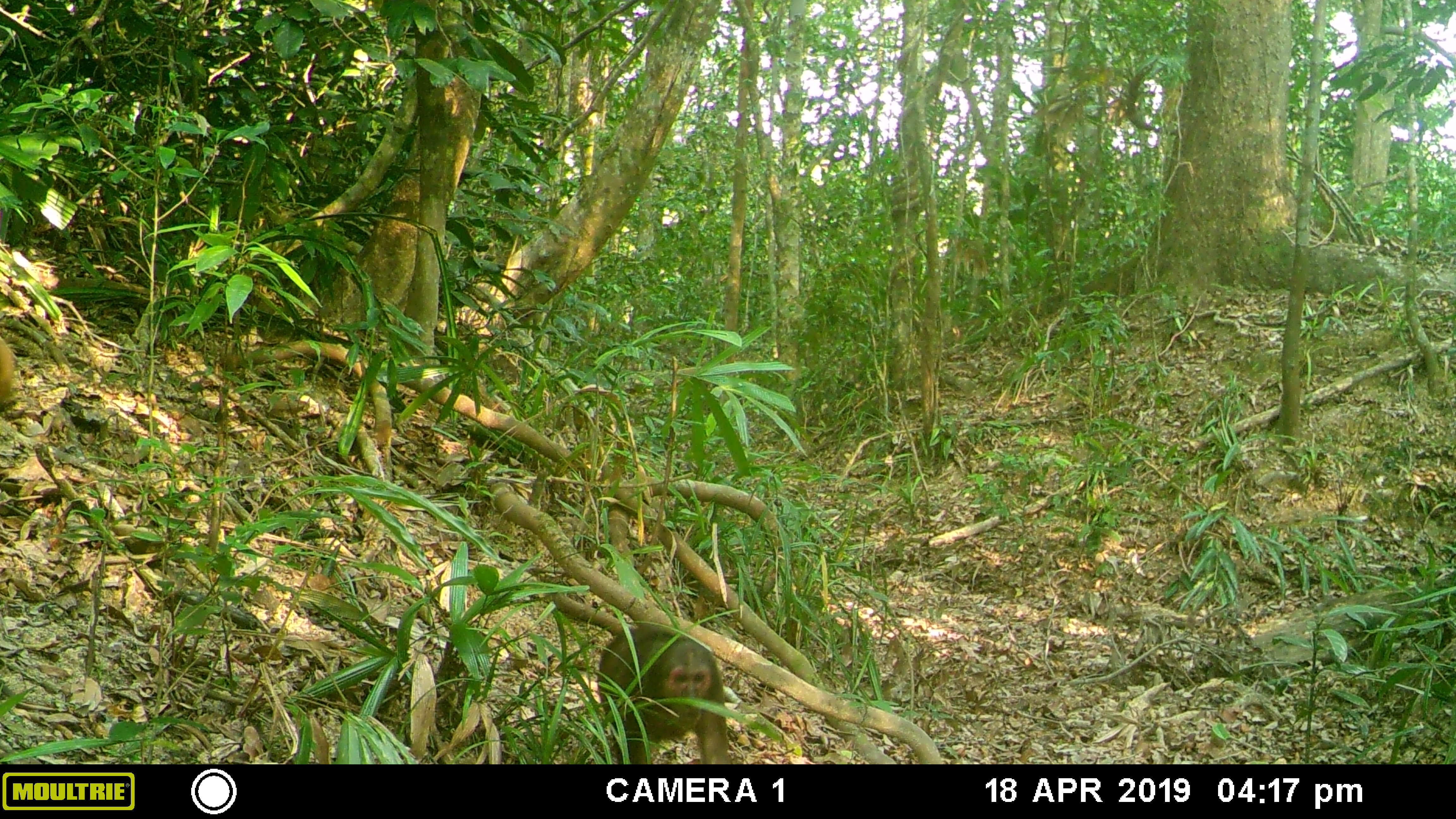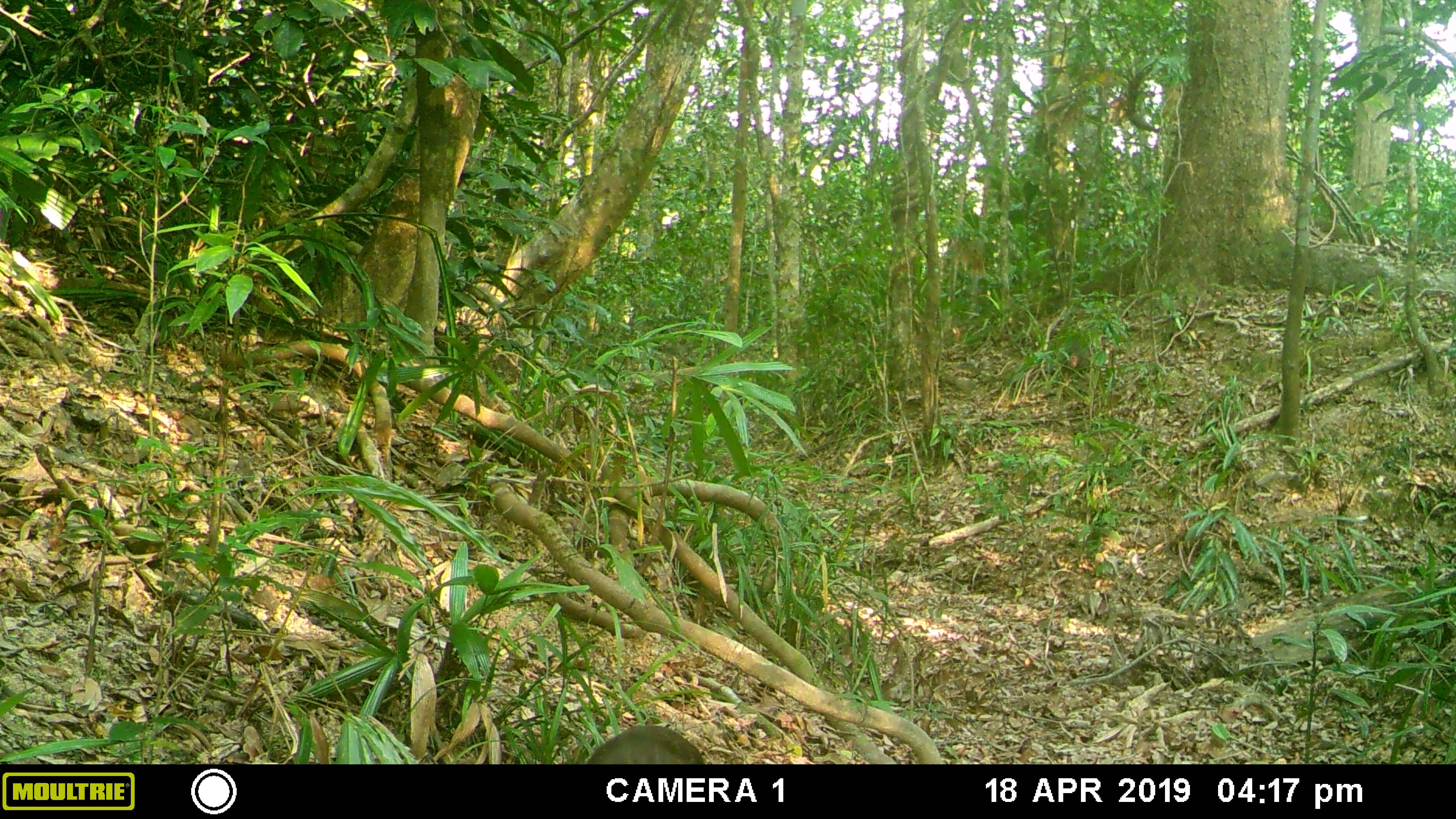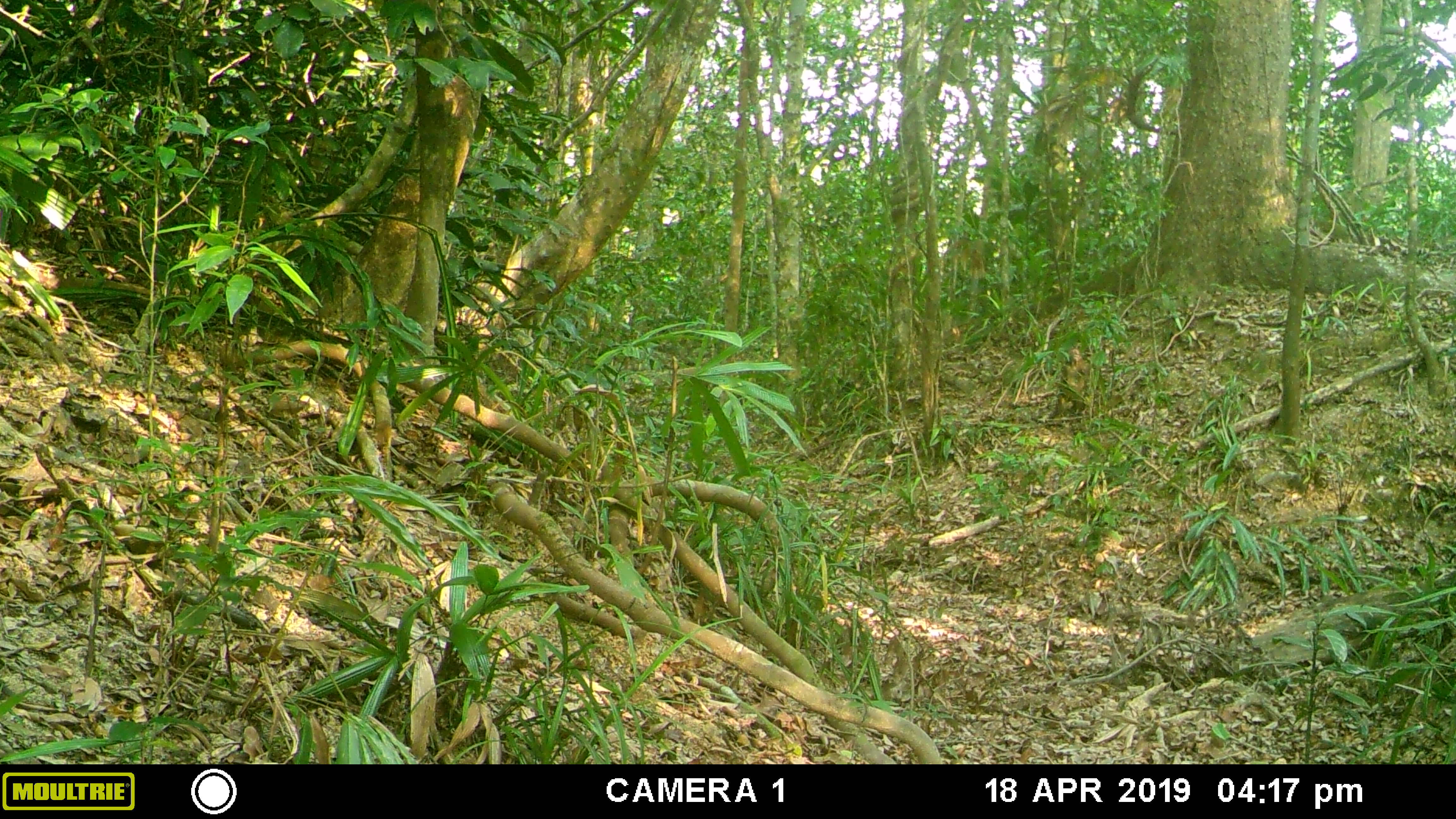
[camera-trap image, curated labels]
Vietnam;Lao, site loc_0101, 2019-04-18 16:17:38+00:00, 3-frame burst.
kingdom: Animalia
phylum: Chordata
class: Mammalia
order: Primates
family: Cercopithecidae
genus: Macaca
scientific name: Macaca arctoides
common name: stump-tailed macaque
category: stump tailed macaque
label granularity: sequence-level